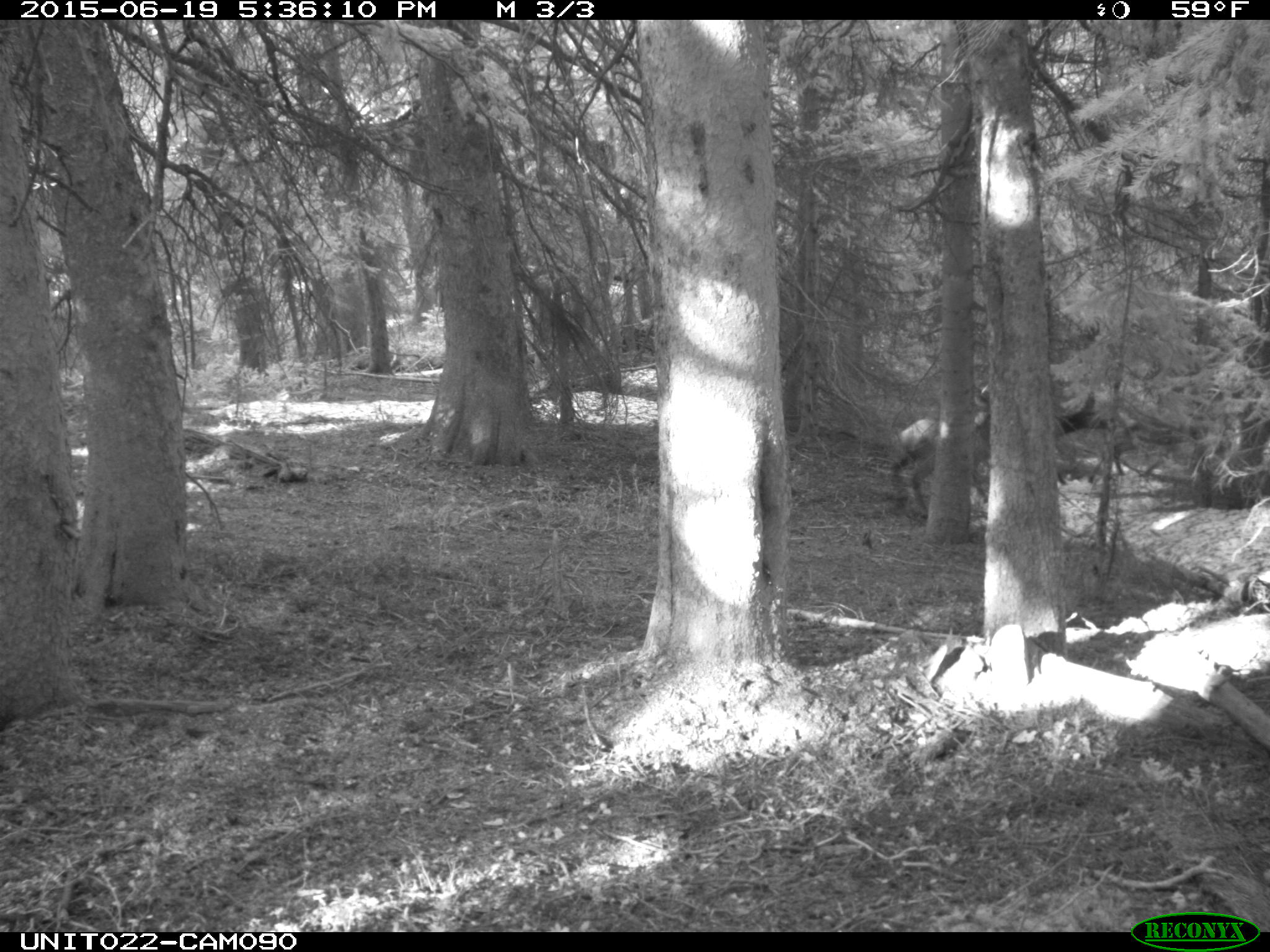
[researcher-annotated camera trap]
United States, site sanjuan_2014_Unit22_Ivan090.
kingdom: Animalia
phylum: Chordata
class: Mammalia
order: Artiodactyla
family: Cervidae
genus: Cervus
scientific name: Cervus elaphus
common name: red deer